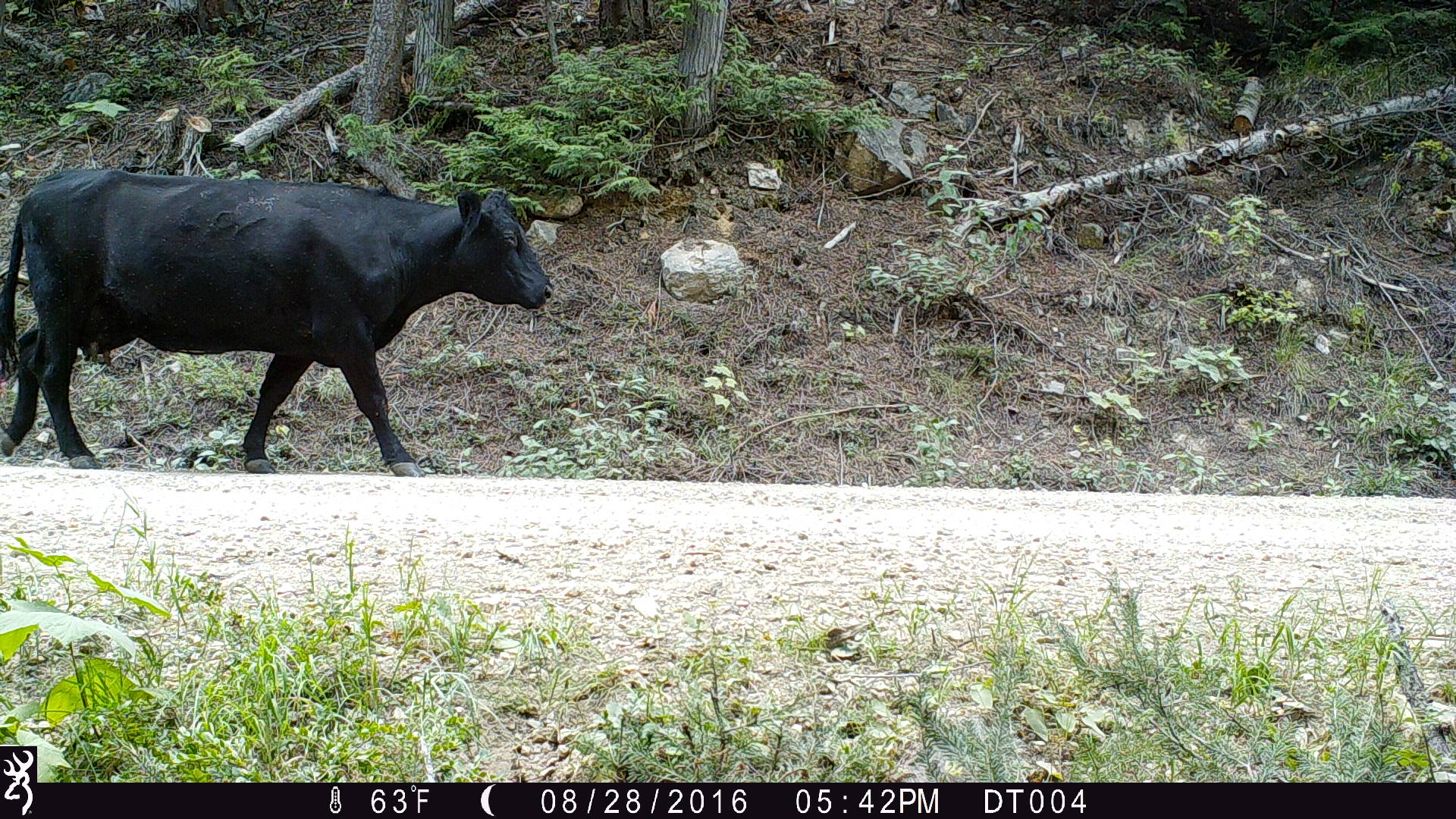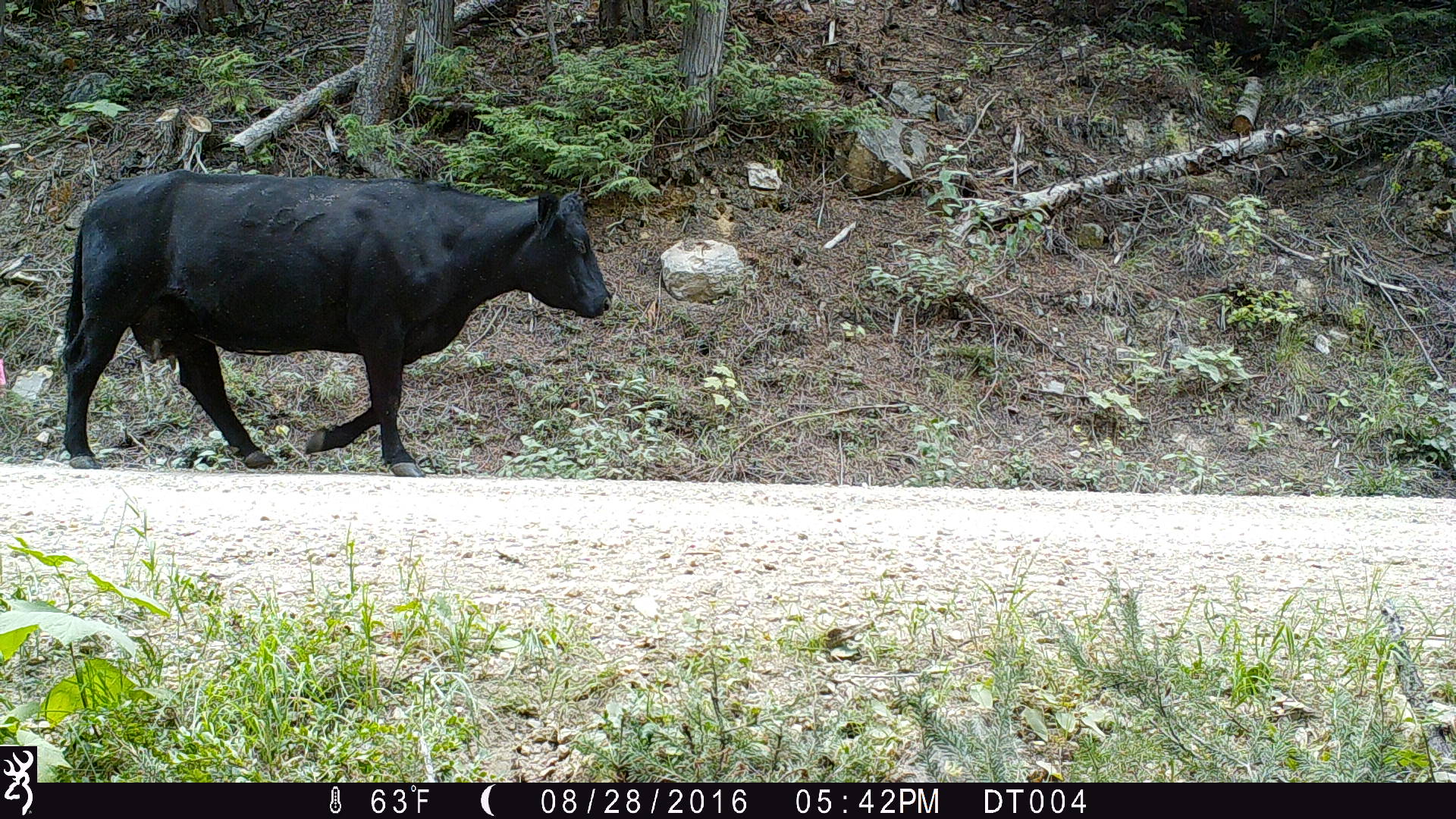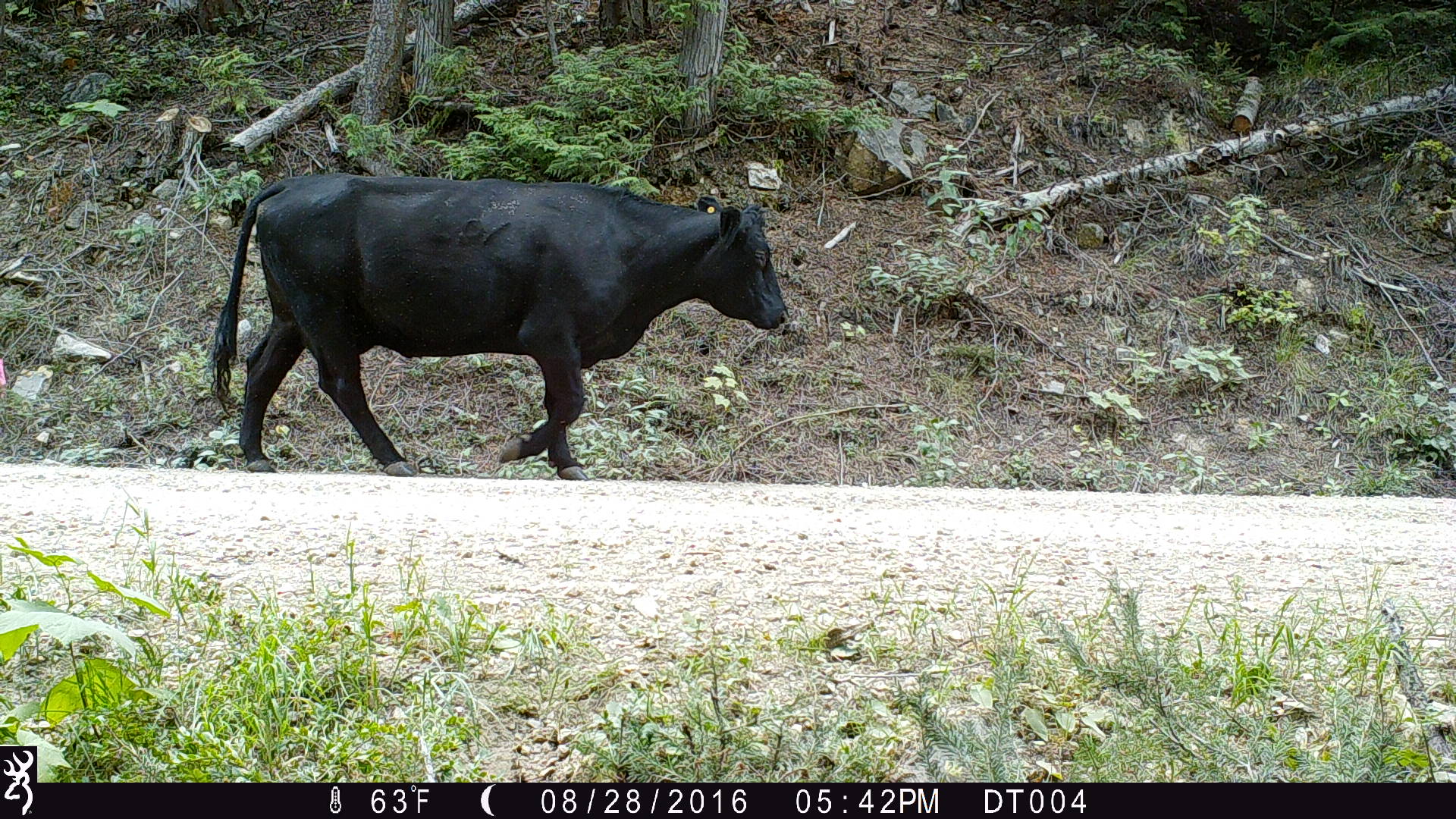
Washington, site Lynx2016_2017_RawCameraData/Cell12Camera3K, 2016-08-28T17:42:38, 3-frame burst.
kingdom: Animalia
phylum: Chordata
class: Mammalia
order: Artiodactyla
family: Bovidae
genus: Bos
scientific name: Bos taurus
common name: domestic cattle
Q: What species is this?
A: Domestic cattle (Bos taurus).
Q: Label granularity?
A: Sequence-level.